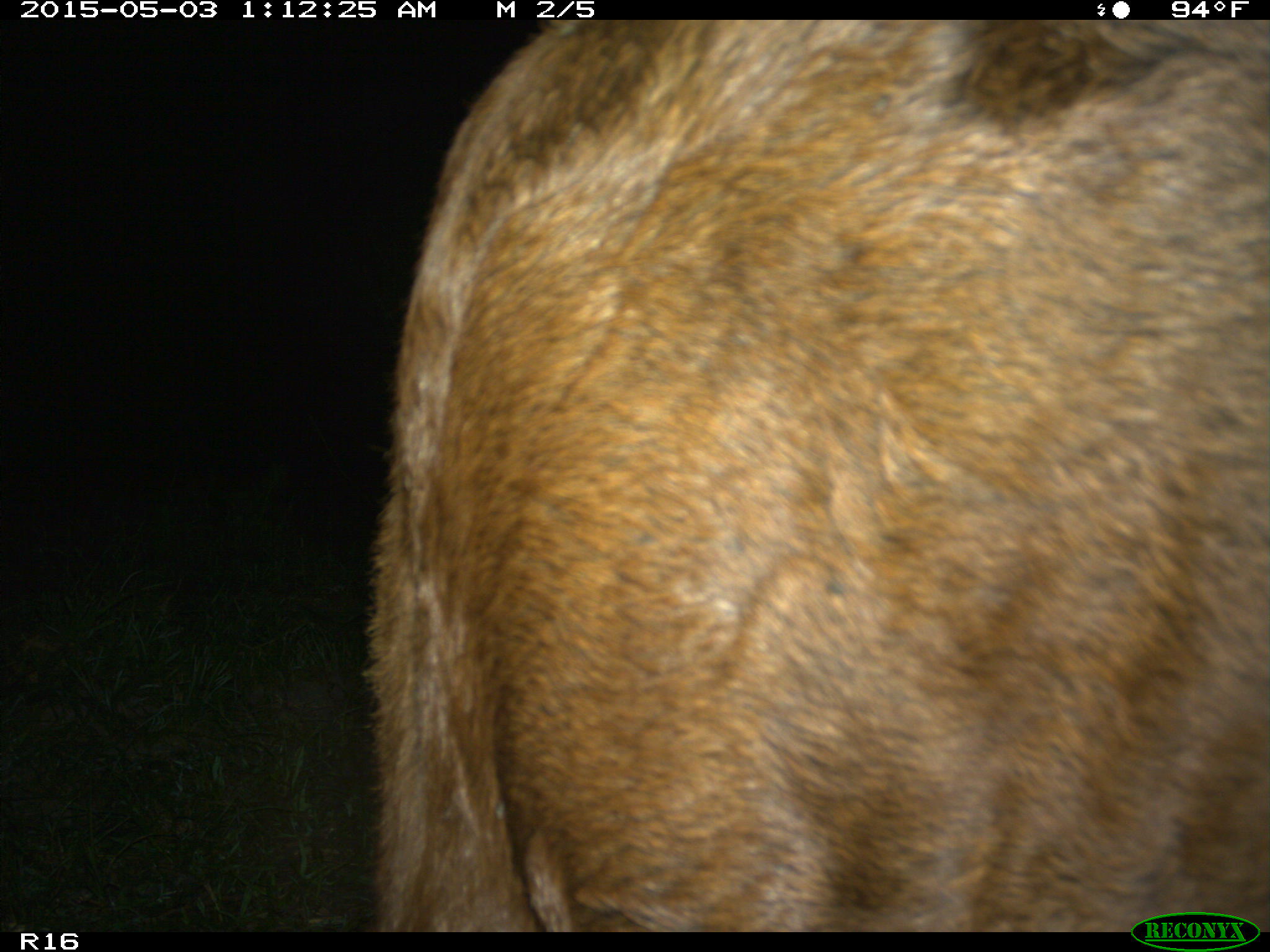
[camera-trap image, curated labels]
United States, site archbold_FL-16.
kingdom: Animalia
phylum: Chordata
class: Mammalia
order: Artiodactyla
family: Bovidae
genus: Bos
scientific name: Bos taurus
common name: domestic cow